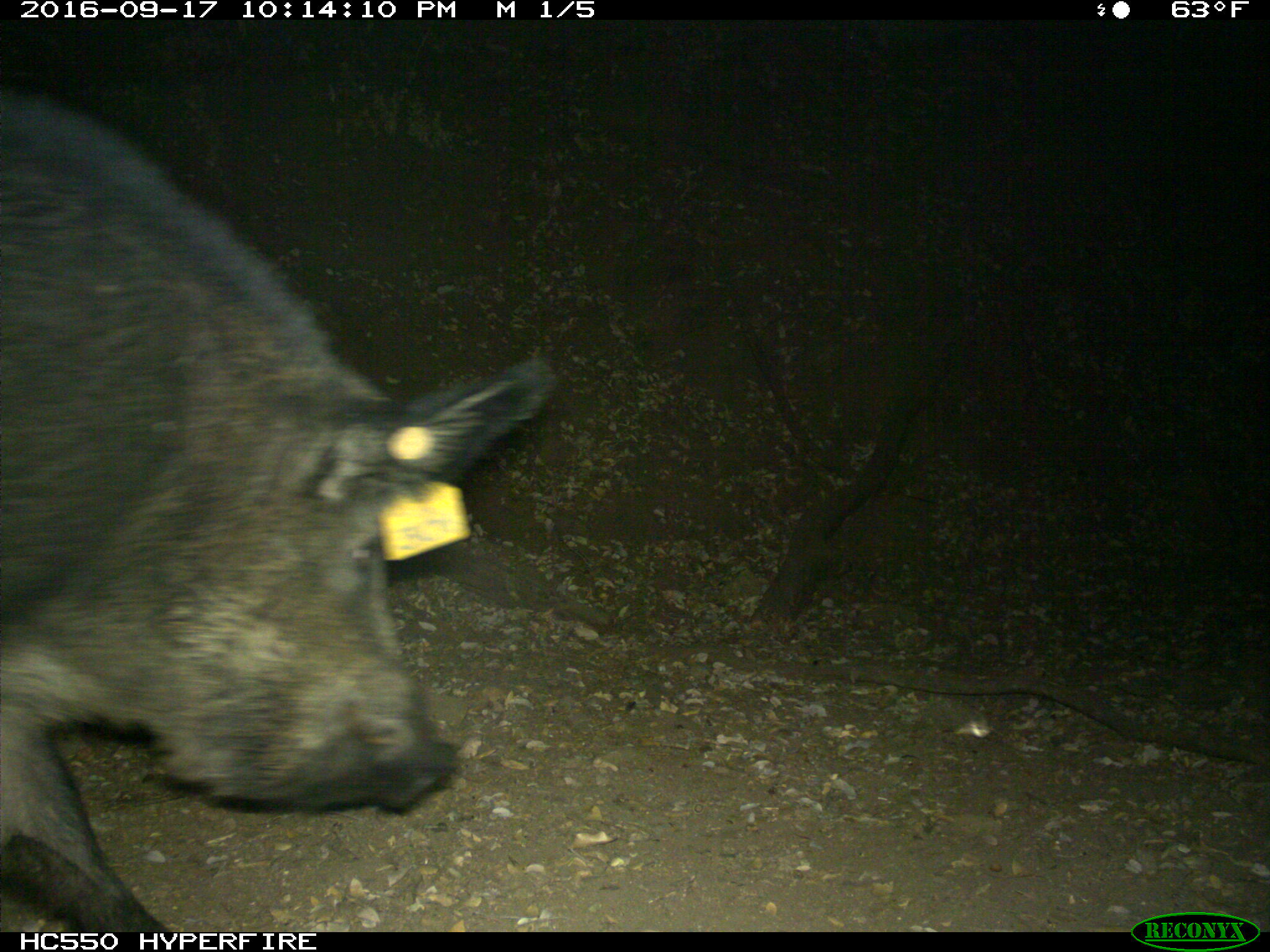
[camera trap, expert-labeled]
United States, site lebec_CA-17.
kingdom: Animalia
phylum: Chordata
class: Mammalia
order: Artiodactyla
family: Suidae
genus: Sus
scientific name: Sus scrofa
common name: wild boar